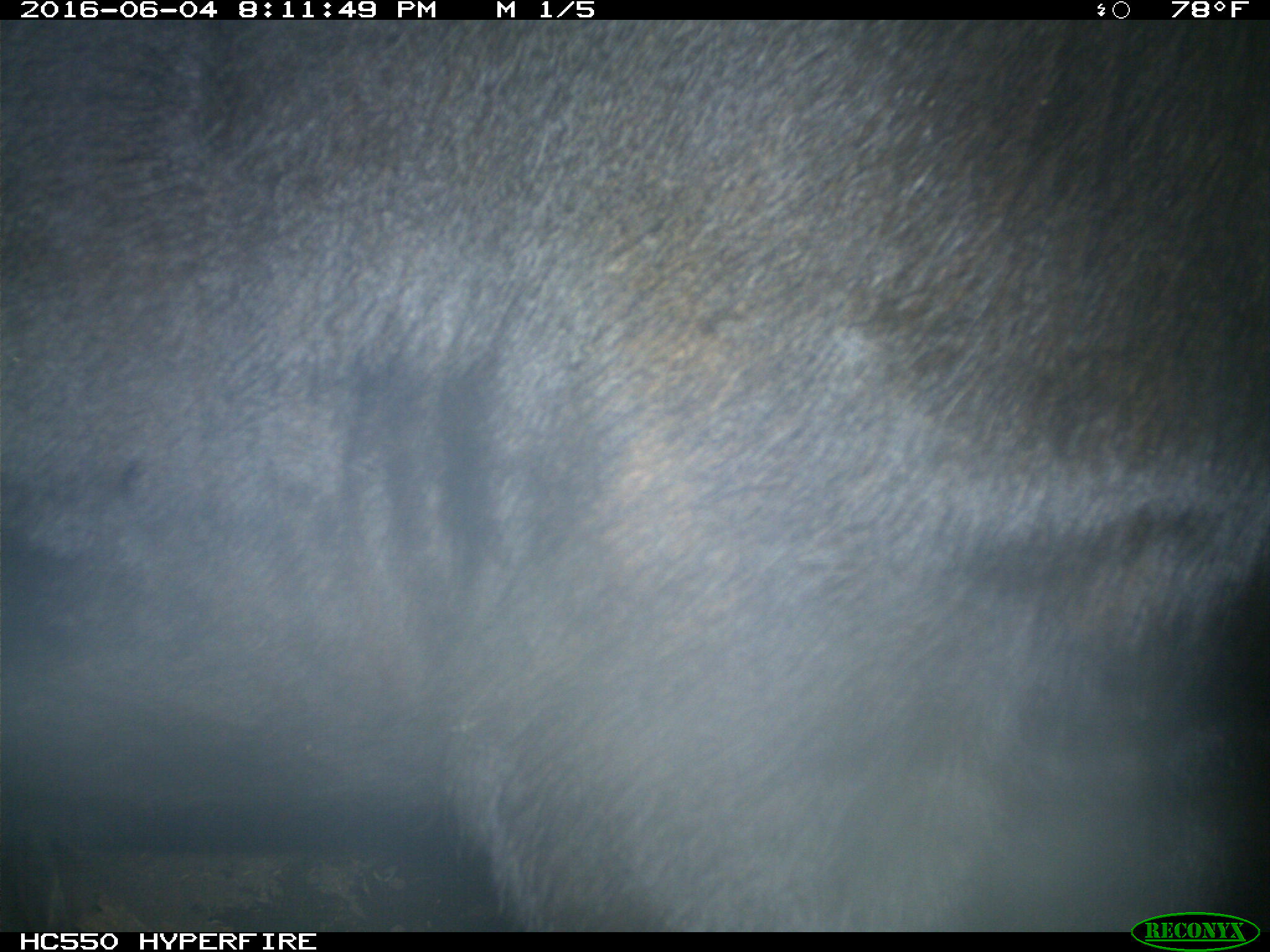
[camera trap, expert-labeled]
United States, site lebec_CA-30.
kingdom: Animalia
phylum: Chordata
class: Mammalia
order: Artiodactyla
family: Bovidae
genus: Bos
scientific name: Bos taurus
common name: domestic cow